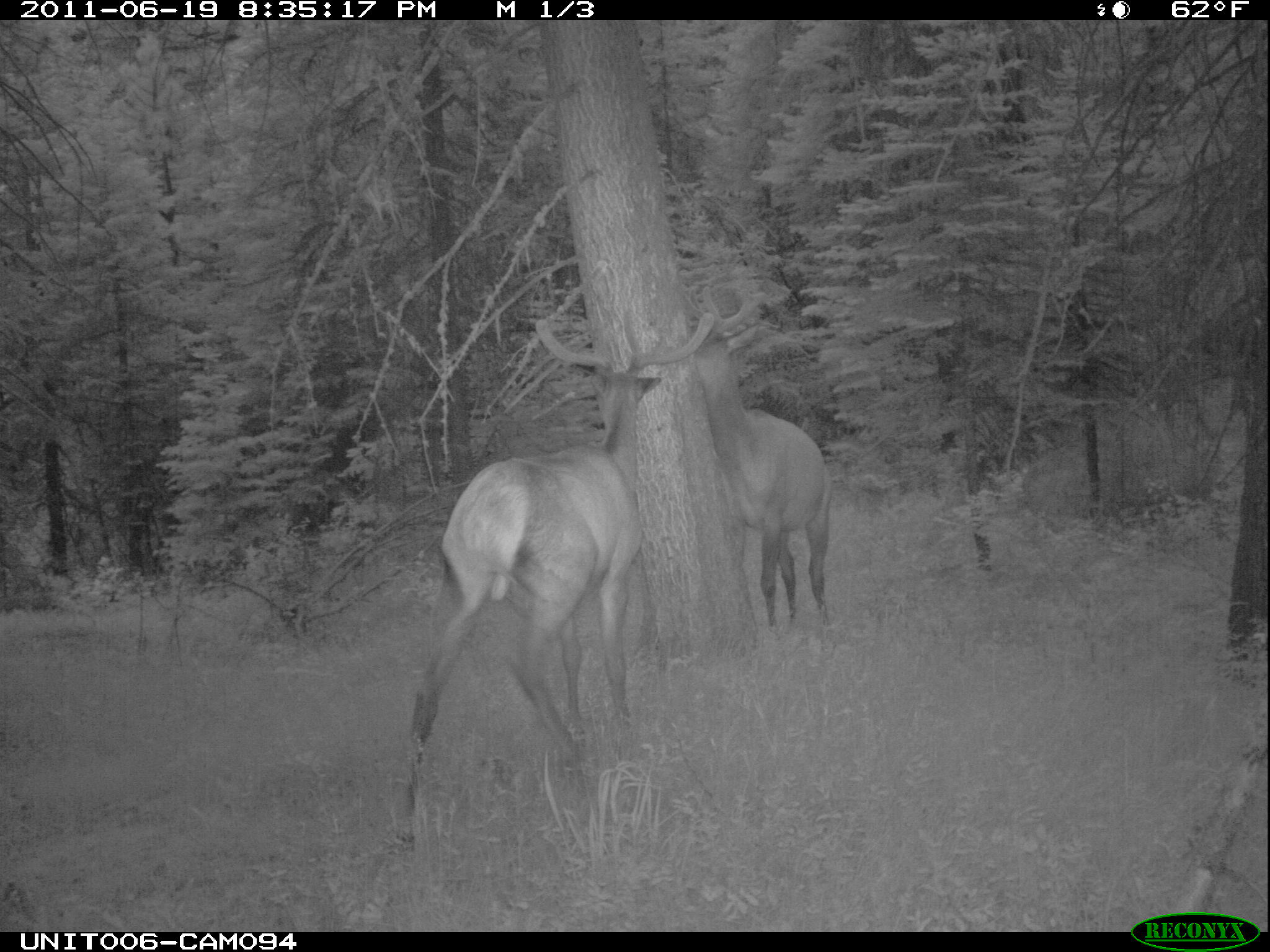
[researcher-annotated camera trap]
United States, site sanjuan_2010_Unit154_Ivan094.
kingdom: Animalia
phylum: Chordata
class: Mammalia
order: Artiodactyla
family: Cervidae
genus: Cervus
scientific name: Cervus elaphus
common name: red deer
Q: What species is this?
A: Cervus elaphus (red deer).